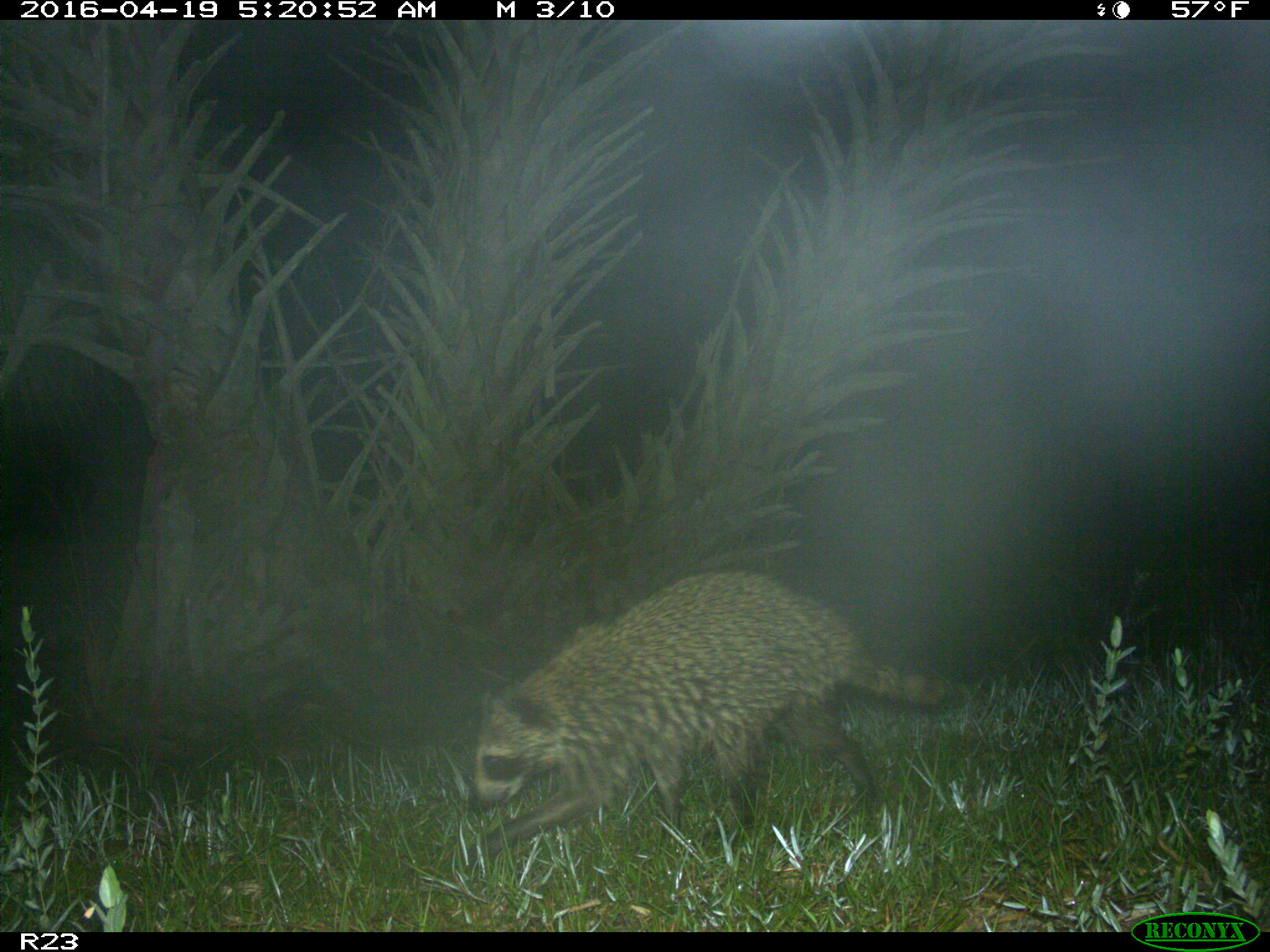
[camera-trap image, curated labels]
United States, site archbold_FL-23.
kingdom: Animalia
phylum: Chordata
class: Mammalia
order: Carnivora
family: Procyonidae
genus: Procyon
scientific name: Procyon lotor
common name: common raccoon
Procyon lotor (common raccoon).